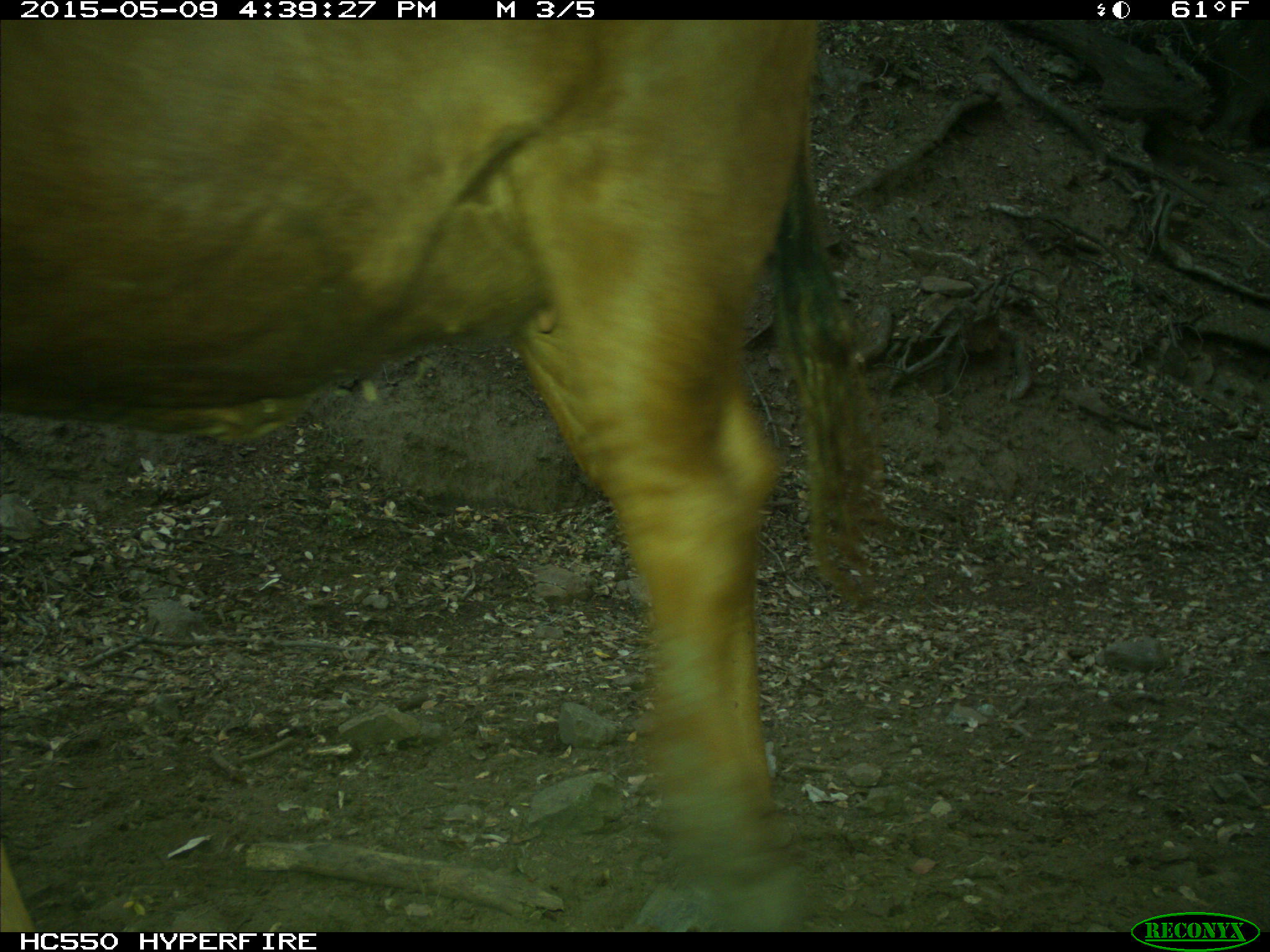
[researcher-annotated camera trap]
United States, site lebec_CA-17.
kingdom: Animalia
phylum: Chordata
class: Mammalia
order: Artiodactyla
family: Bovidae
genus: Bos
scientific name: Bos taurus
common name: domestic cow